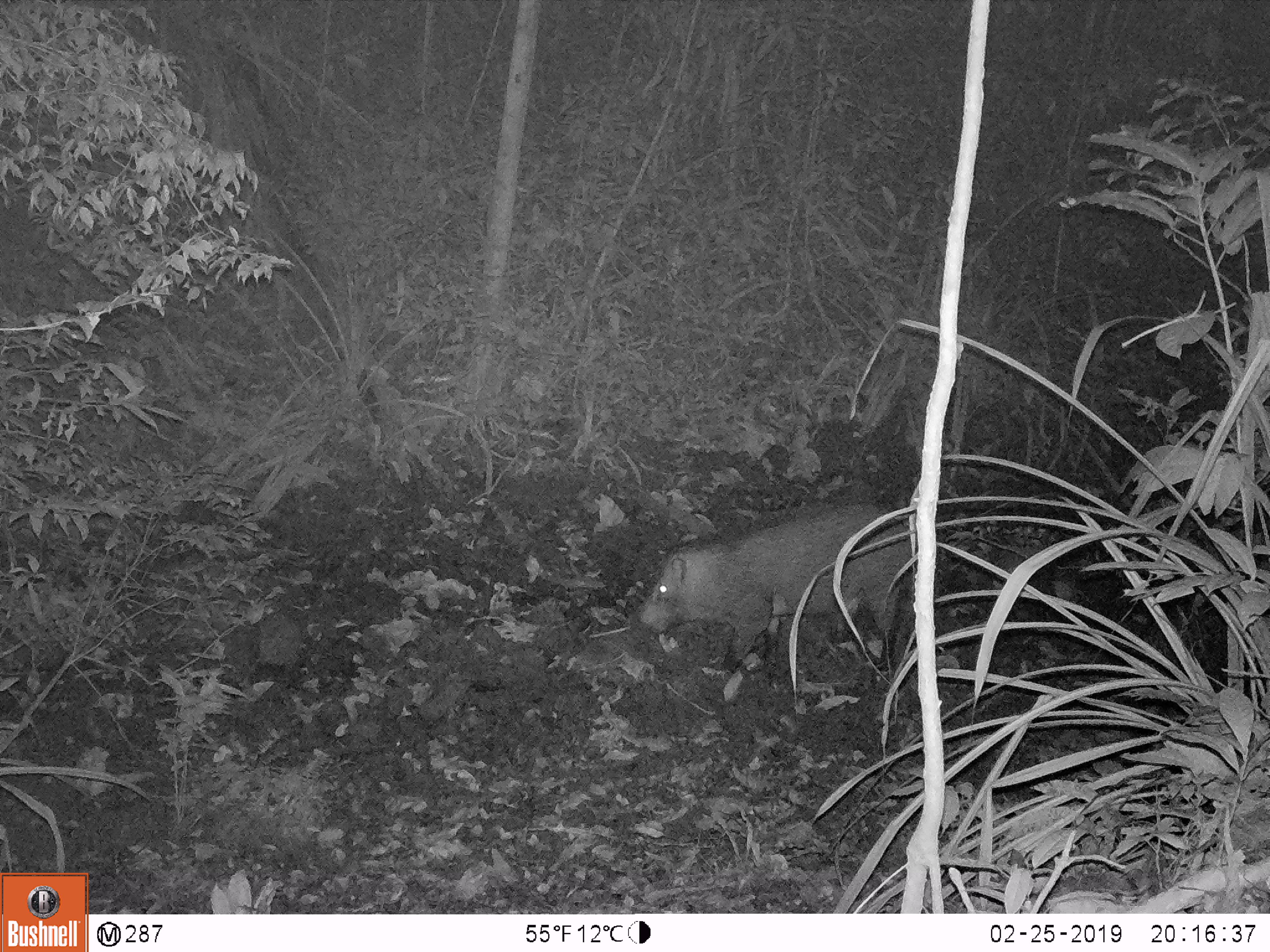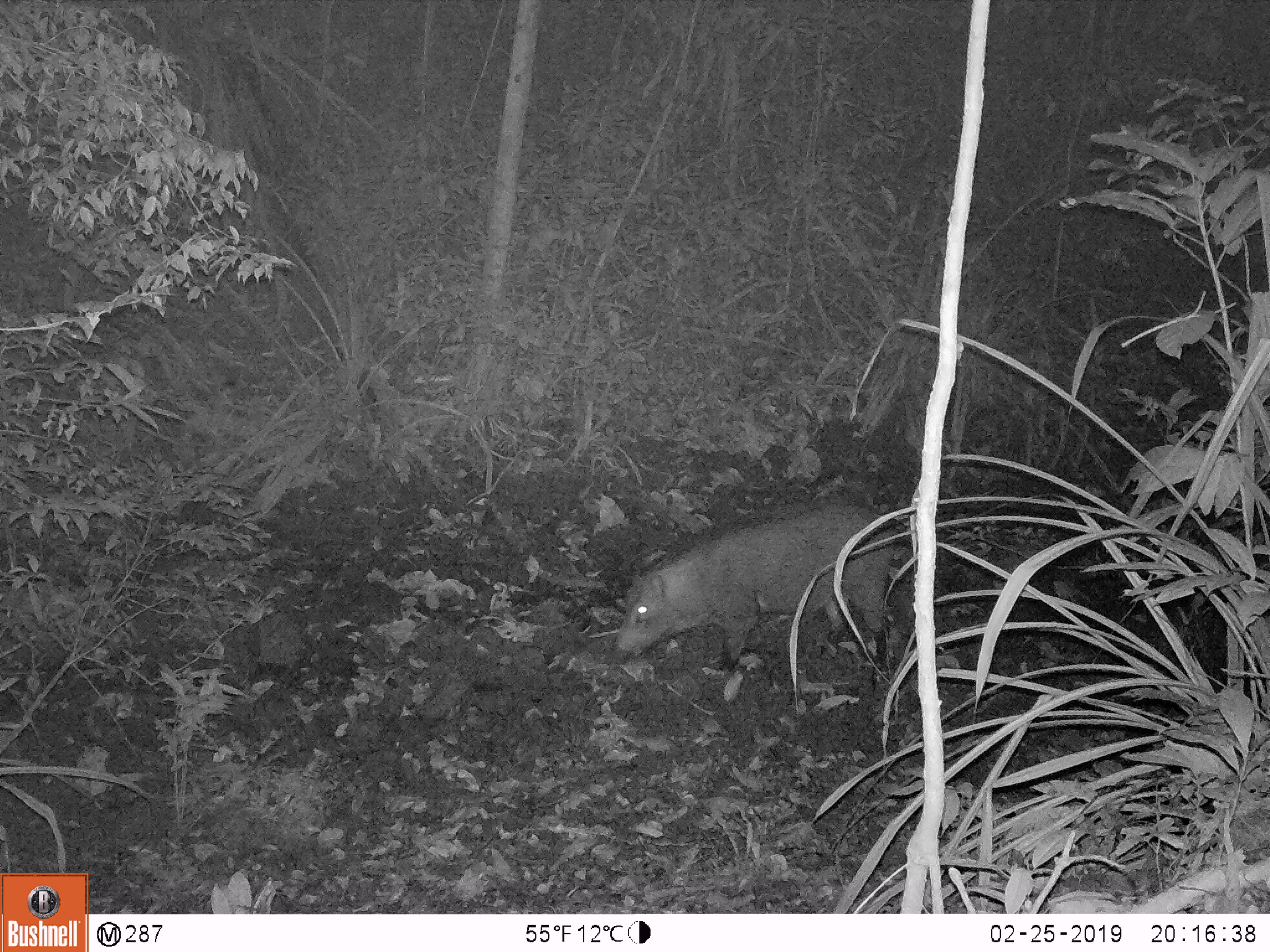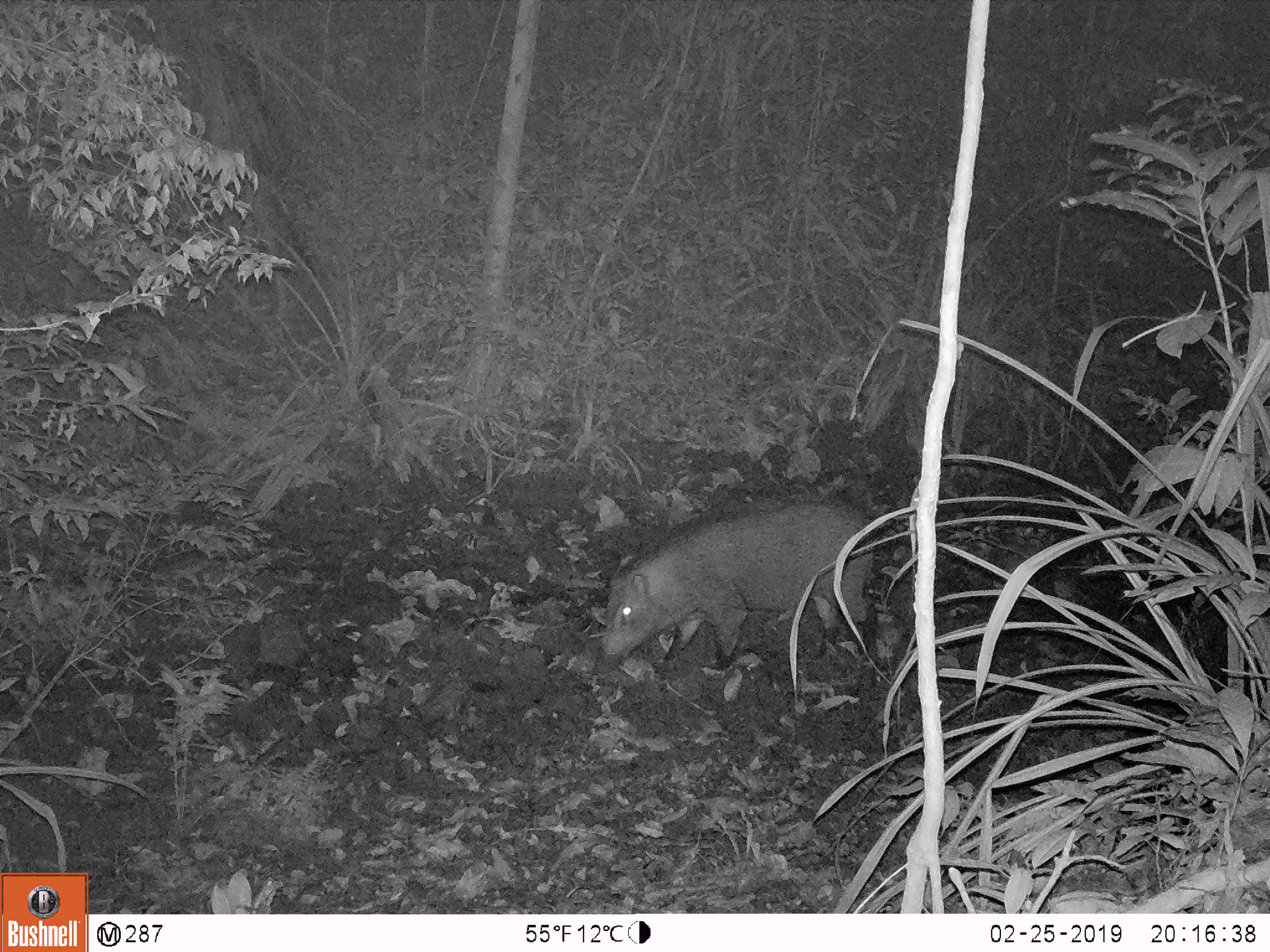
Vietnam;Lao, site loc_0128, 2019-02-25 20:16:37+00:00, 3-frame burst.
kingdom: Animalia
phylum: Chordata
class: Mammalia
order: Artiodactyla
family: Suidae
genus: Sus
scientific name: Sus scrofa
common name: eurasian wild pig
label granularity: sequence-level